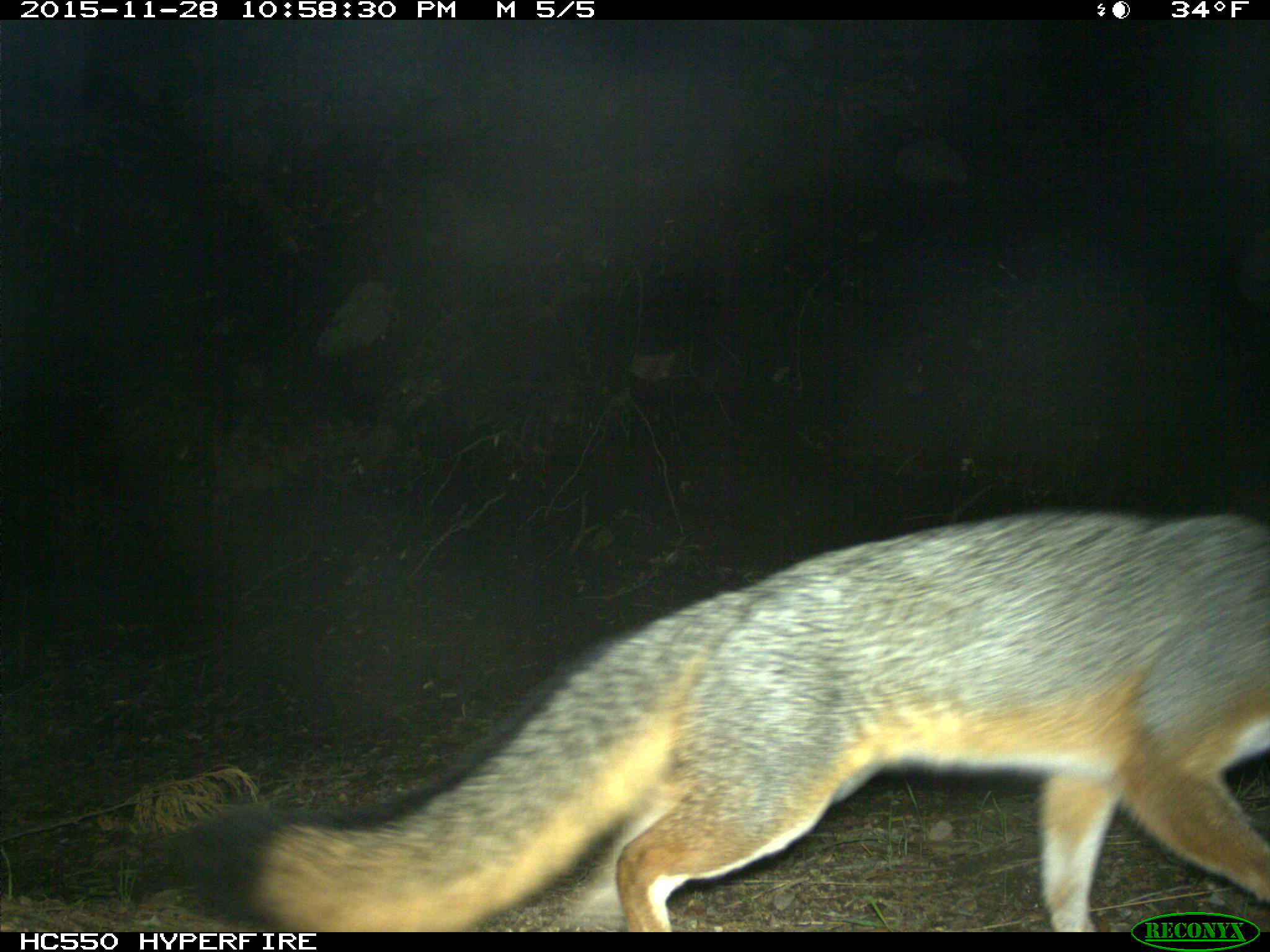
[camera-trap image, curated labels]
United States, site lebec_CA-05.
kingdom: Animalia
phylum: Chordata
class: Mammalia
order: Carnivora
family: Canidae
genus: Urocyon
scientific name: Urocyon cinereoargenteus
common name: gray fox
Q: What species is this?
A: Urocyon cinereoargenteus (gray fox).